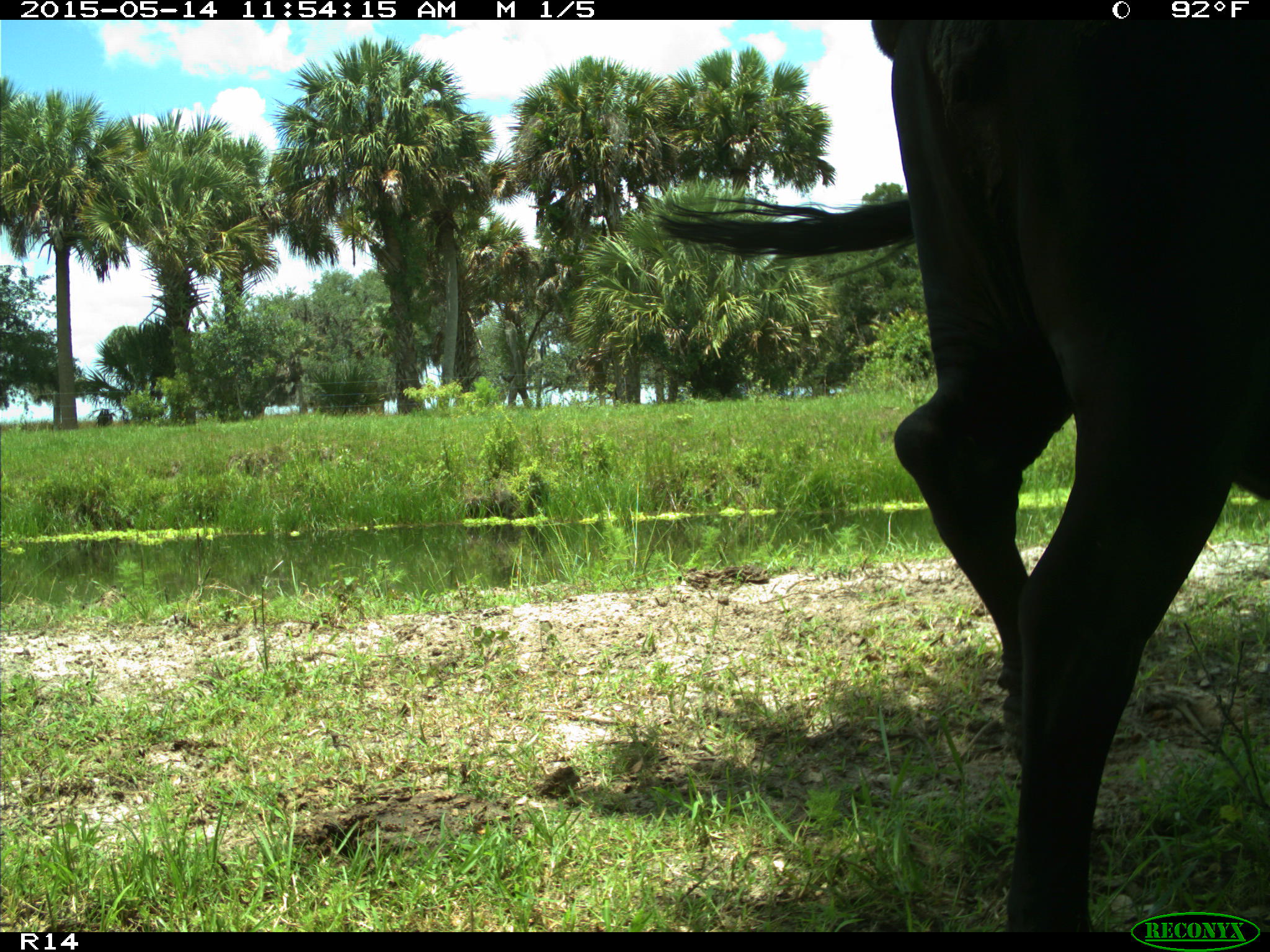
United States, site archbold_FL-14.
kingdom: Animalia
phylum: Chordata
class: Mammalia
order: Artiodactyla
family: Bovidae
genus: Bos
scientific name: Bos taurus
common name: domestic cow